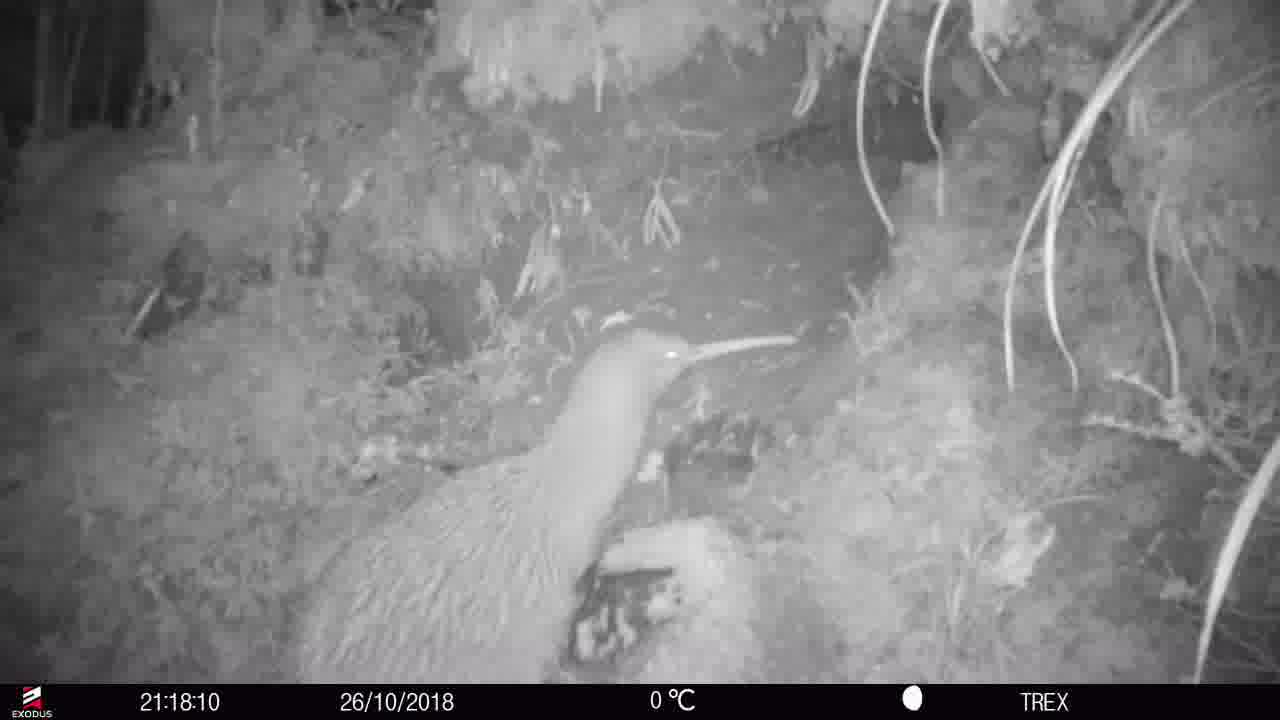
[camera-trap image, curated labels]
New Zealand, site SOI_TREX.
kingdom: Animalia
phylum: Chordata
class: Aves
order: Apterygiformes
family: Apterygidae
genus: Apteryx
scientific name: Apteryx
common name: kiwi